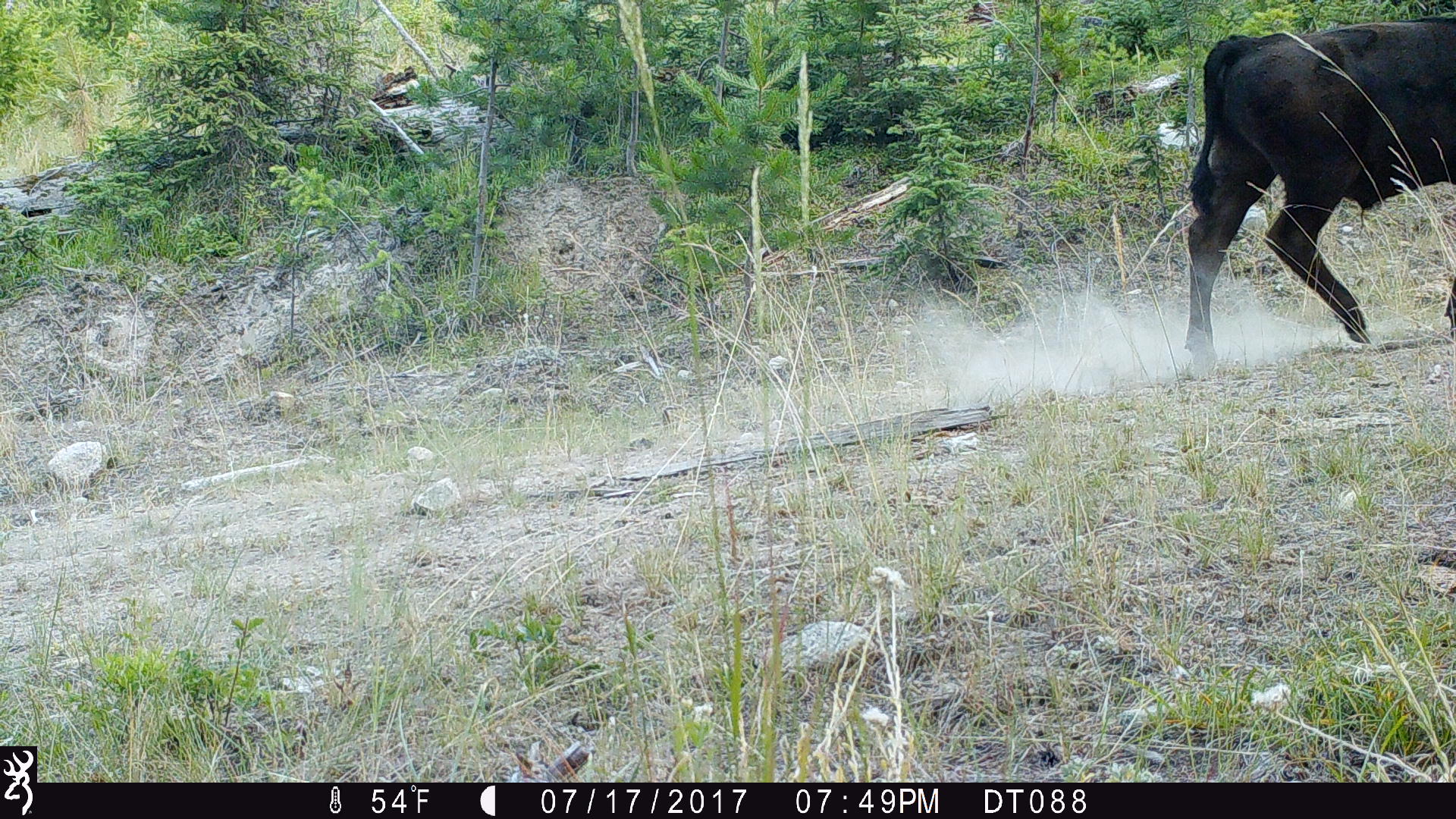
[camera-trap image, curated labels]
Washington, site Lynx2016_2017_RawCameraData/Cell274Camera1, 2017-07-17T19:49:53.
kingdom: Animalia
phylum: Chordata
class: Mammalia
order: Artiodactyla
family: Bovidae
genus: Bos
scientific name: Bos taurus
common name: domestic cattle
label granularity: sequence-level